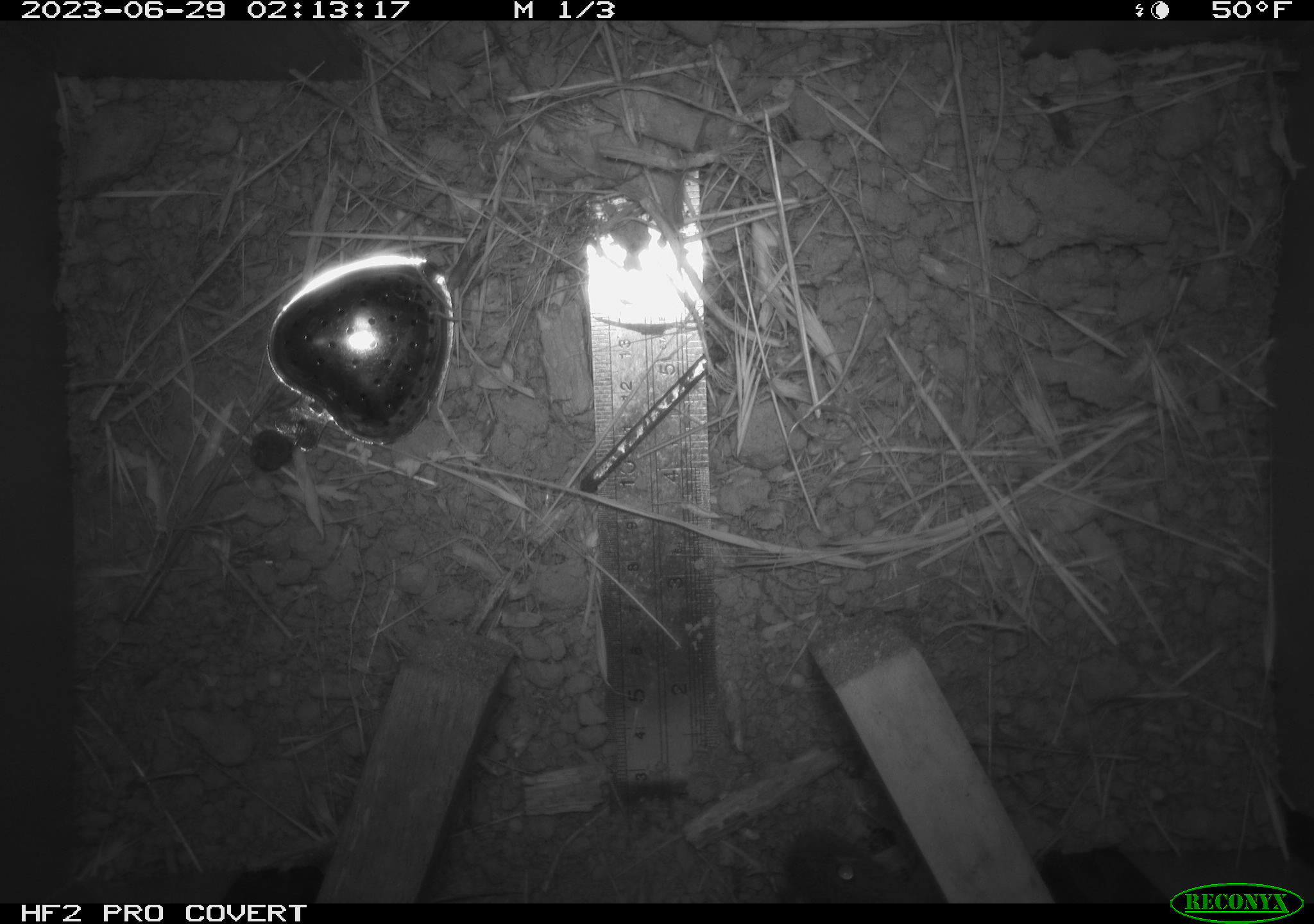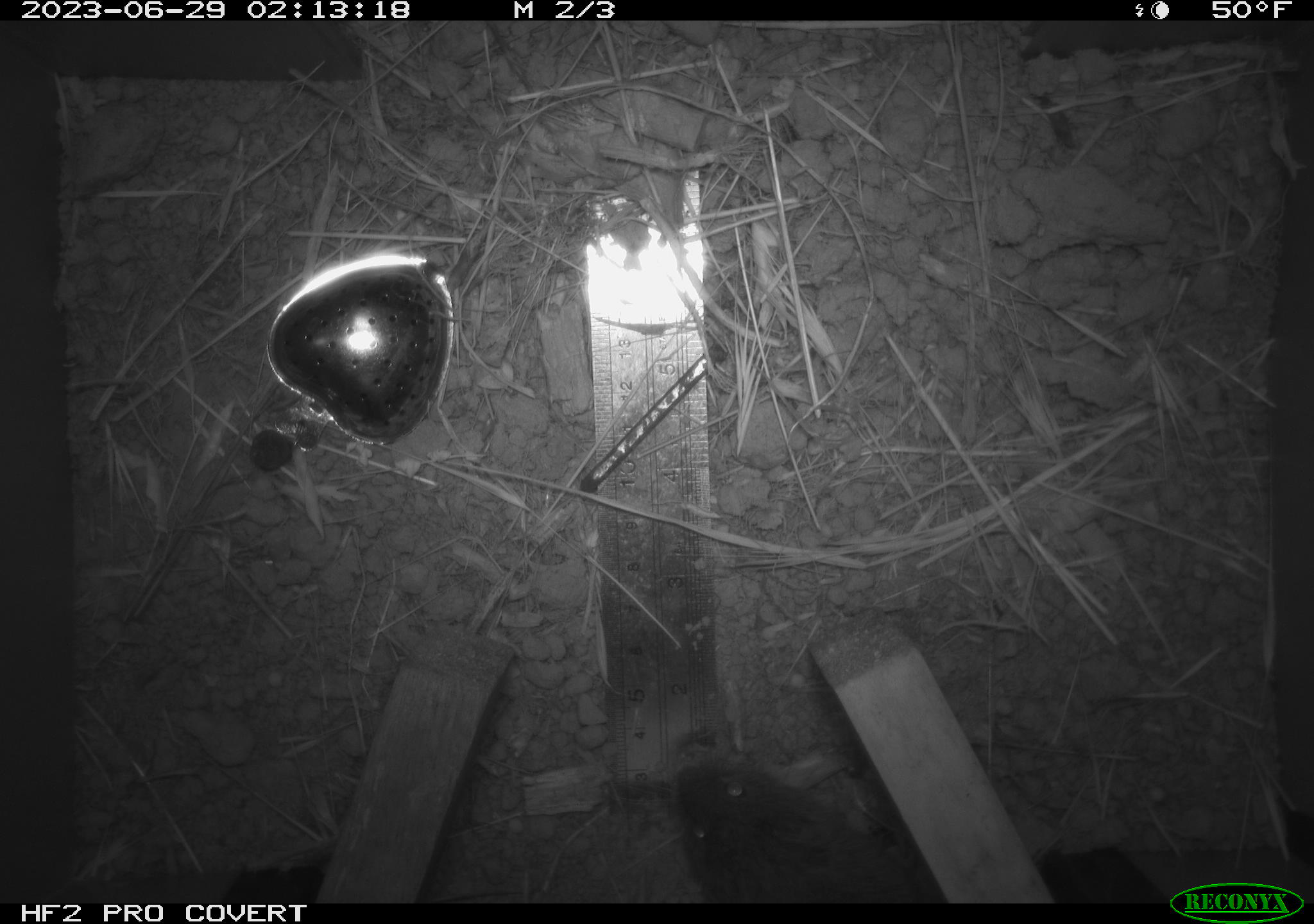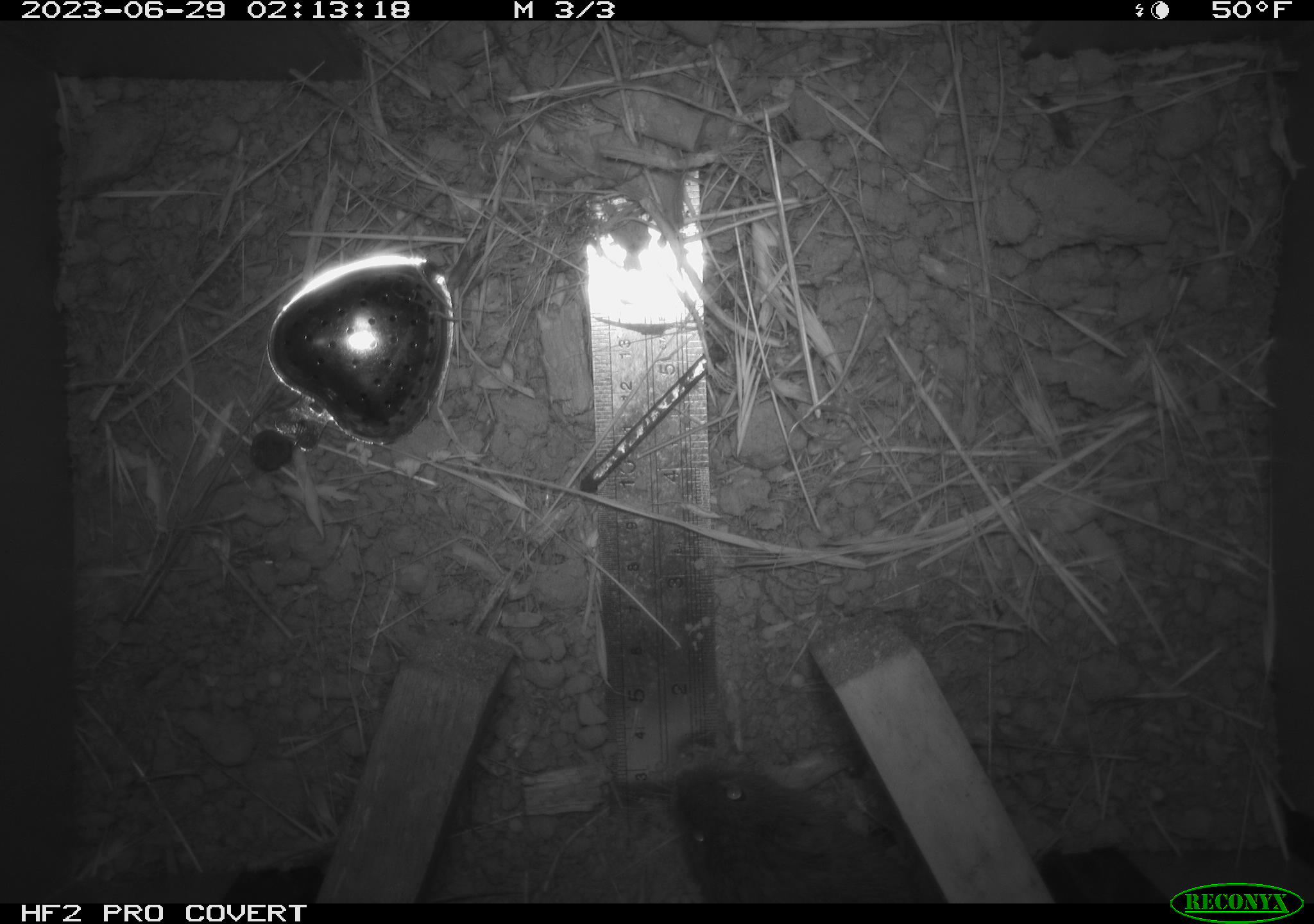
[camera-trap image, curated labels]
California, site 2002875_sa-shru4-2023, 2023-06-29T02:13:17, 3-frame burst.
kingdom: Animalia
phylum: Chordata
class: Reptilia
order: Squamata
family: Phrynosomatidae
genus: Sceloporus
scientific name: Sceloporus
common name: spiny lizards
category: sceloporus species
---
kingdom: Animalia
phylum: Chordata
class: Mammalia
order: Rodentia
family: Cricetidae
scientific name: Arvicolinae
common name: voles, lemmings, and muskrats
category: arvicolinae subfamily